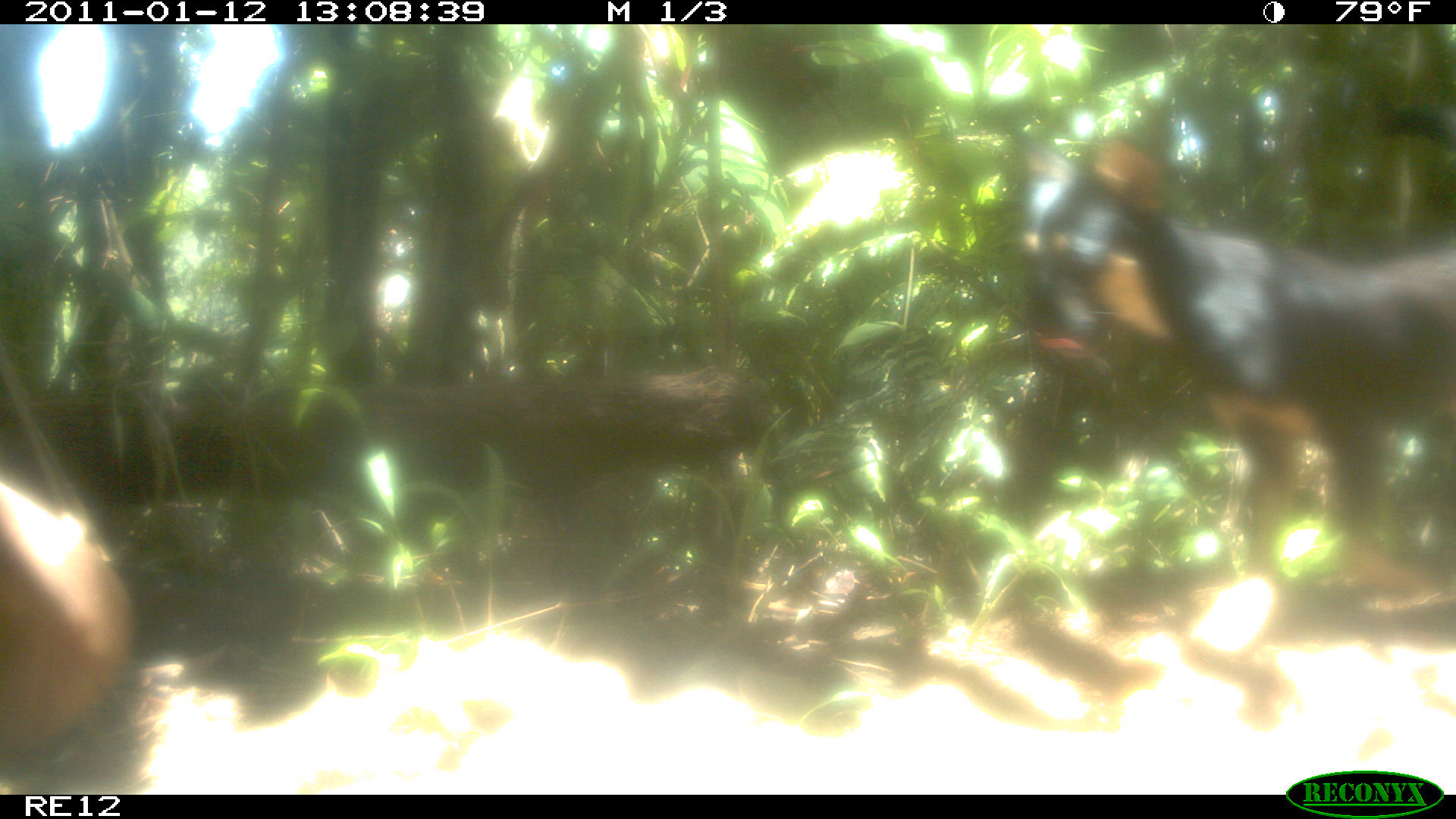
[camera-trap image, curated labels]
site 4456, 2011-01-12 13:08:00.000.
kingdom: Animalia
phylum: Chordata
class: Mammalia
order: Carnivora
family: Canidae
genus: Canis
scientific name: Canis familiaris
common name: domestic dog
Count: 1.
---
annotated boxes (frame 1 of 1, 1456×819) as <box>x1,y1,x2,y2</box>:
canis familiaris: <box>1010,128,1456,605</box>; <box>0,466,141,793</box>